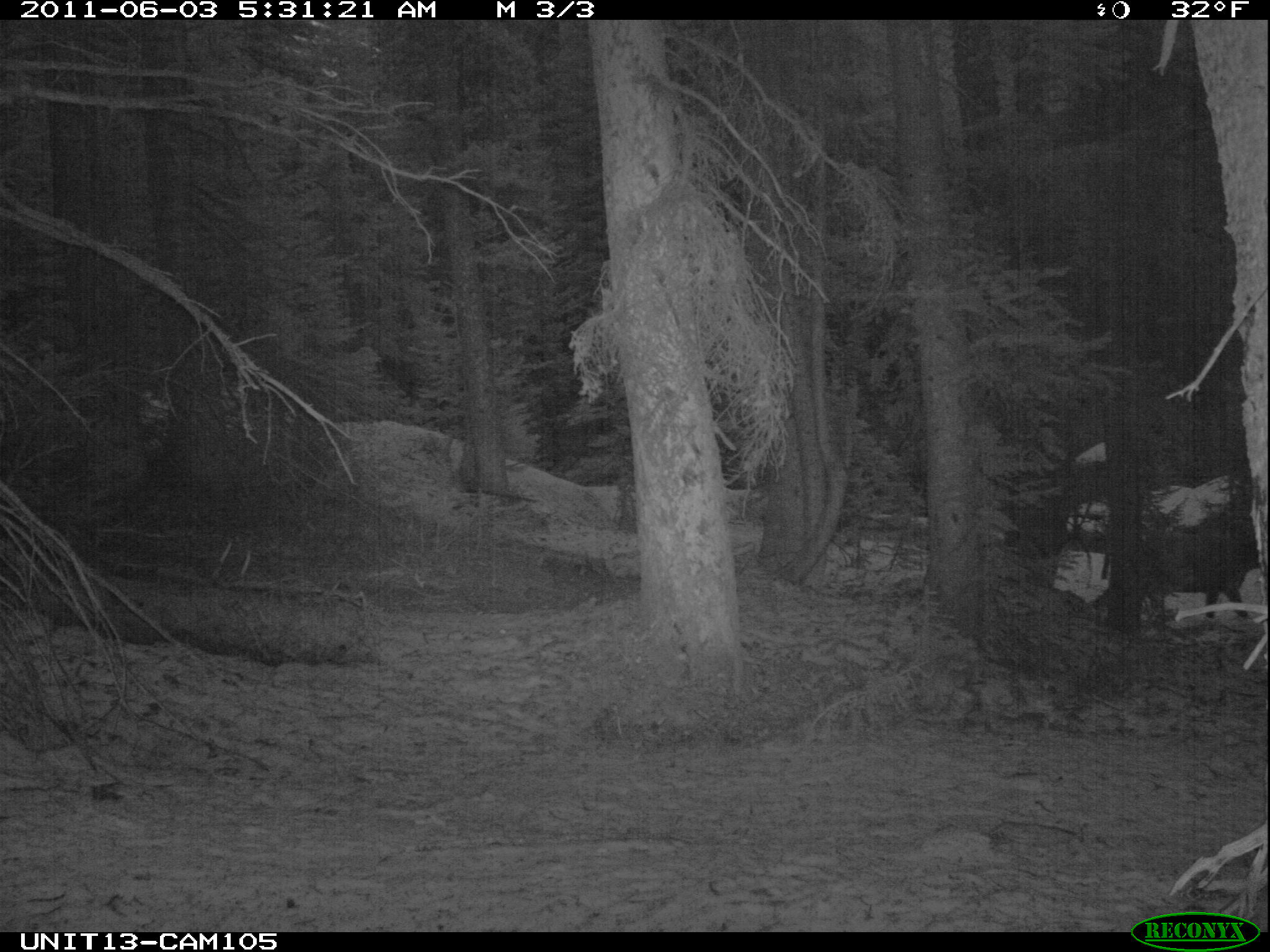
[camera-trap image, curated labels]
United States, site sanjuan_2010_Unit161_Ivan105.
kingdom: Animalia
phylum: Chordata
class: Mammalia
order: Artiodactyla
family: Cervidae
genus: Cervus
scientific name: Cervus elaphus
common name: red deer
Cervus elaphus (red deer).